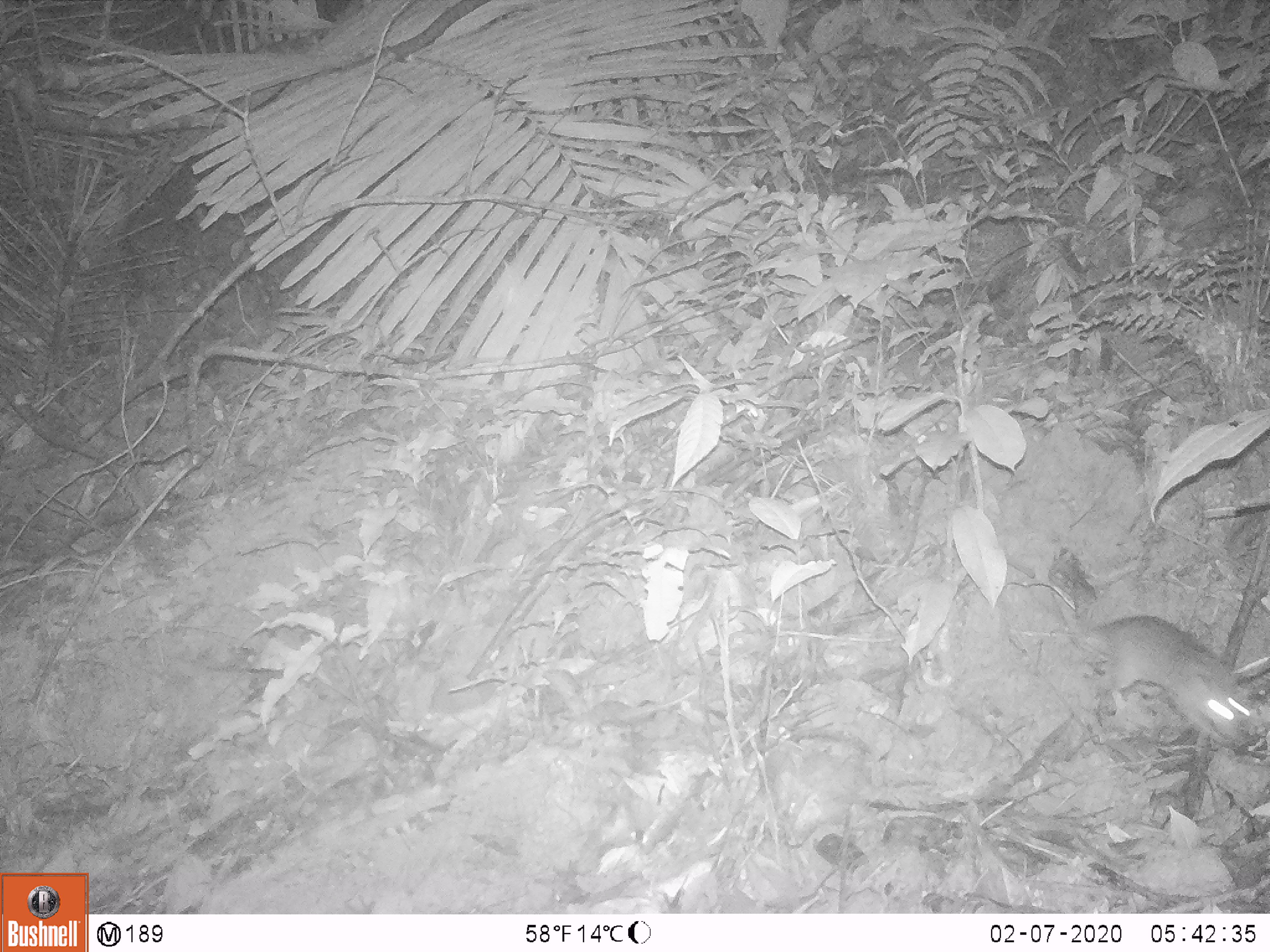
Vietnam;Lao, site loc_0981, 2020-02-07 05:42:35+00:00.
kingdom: Animalia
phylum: Chordata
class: Mammalia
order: Rodentia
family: Muridae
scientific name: Muridae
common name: old-world mice and rats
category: unidentified murid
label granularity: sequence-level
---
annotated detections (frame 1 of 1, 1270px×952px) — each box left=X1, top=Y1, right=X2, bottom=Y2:
unidentified murid: left=1047, top=573, right=1255, bottom=747